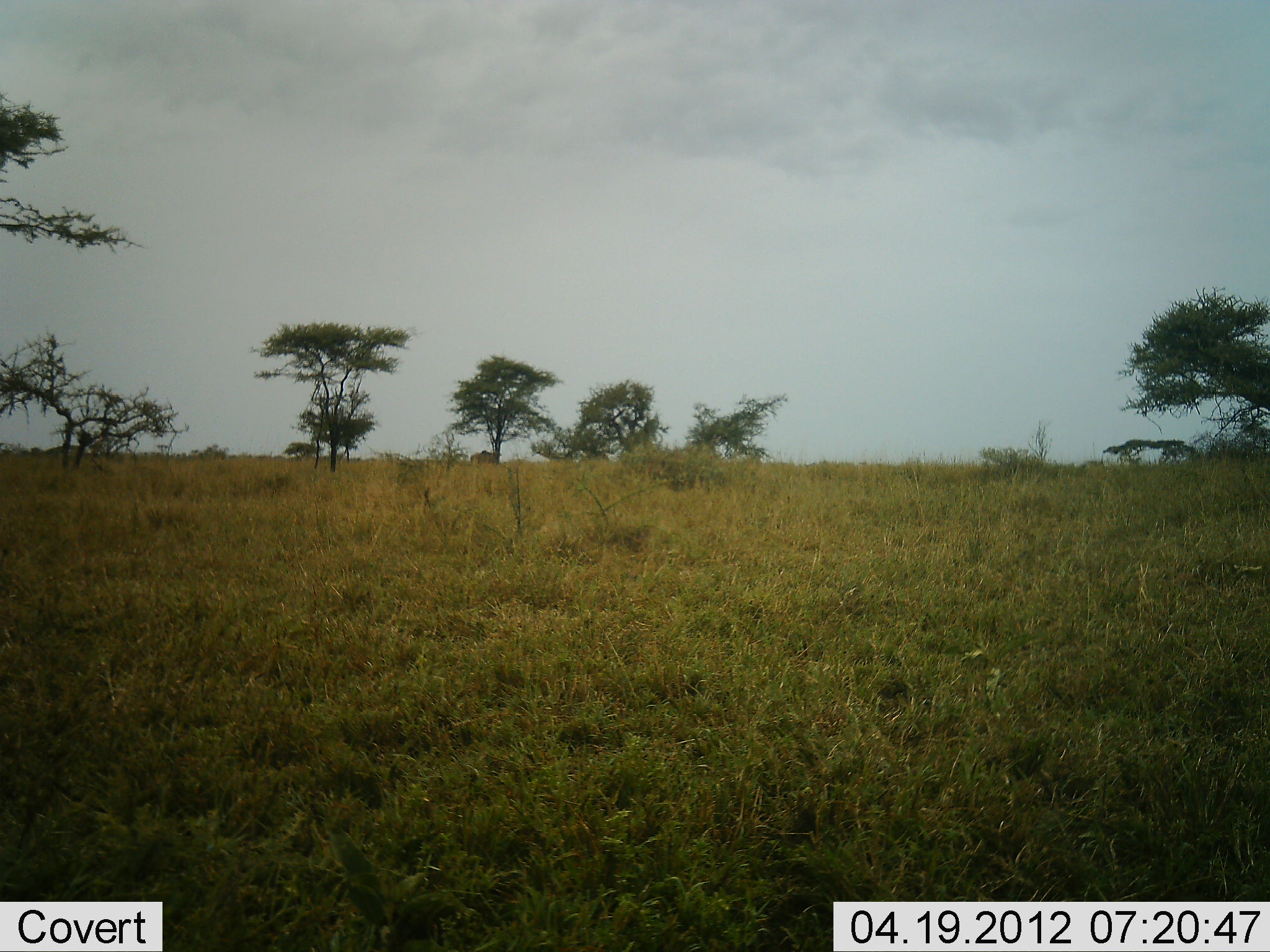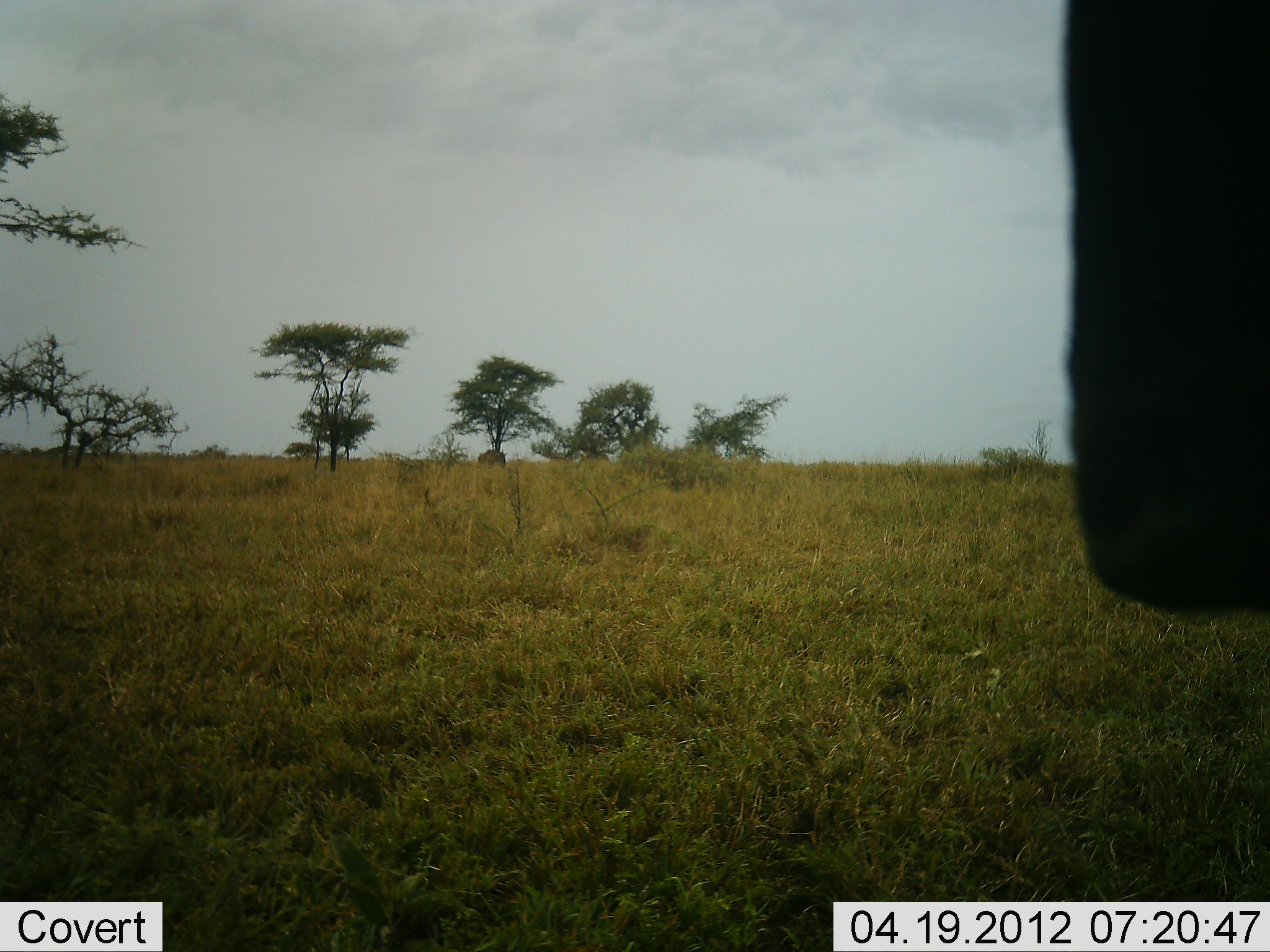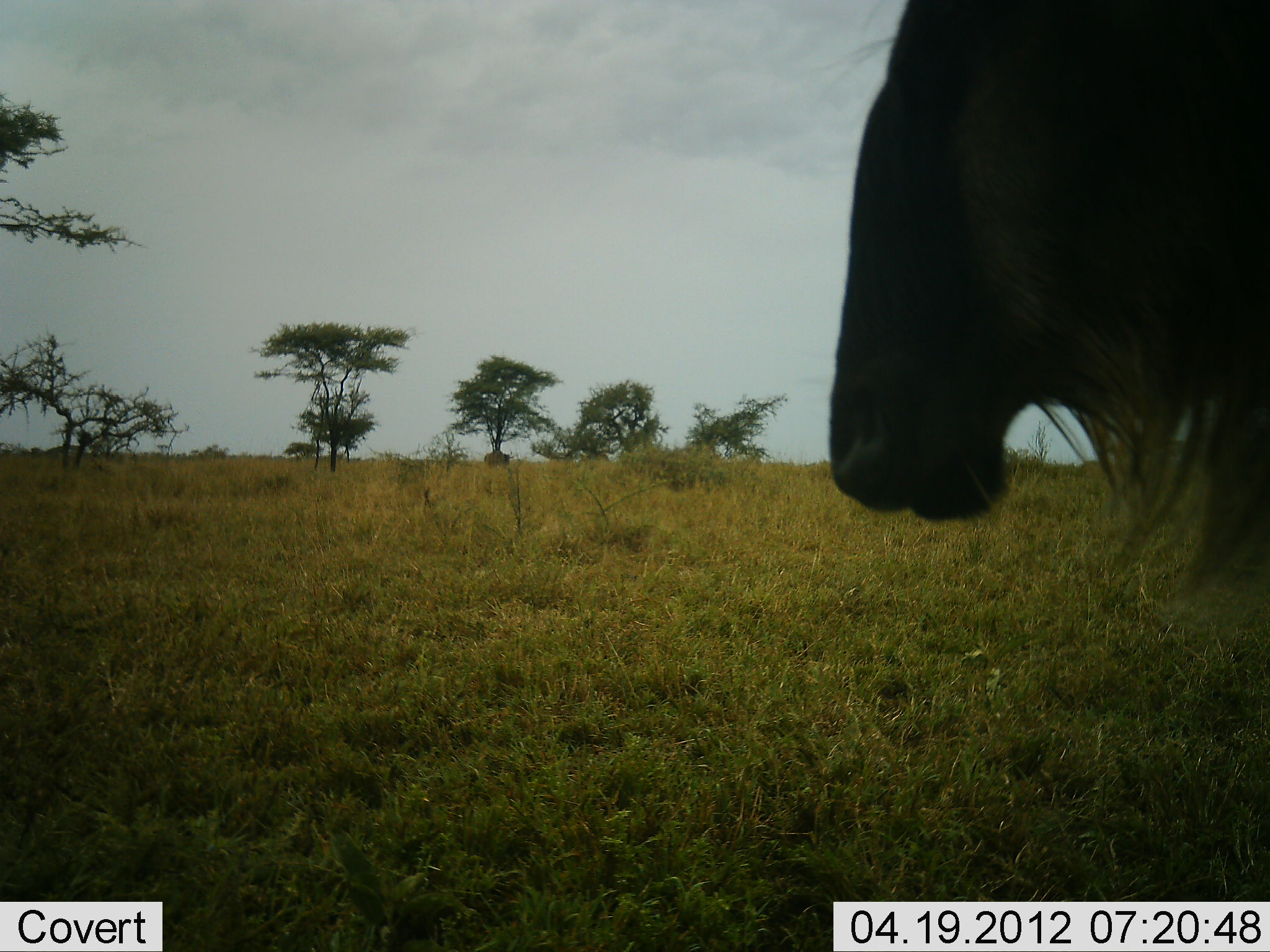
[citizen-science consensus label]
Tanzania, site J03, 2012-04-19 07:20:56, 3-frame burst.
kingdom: Animalia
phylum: Chordata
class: Mammalia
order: Artiodactyla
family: Bovidae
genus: Connochaetes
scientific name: Connochaetes taurinus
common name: blue wildebeest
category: wildebeest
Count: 2.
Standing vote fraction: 36%.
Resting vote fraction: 0%.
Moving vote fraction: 93%.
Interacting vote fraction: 0%.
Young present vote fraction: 0%.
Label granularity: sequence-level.